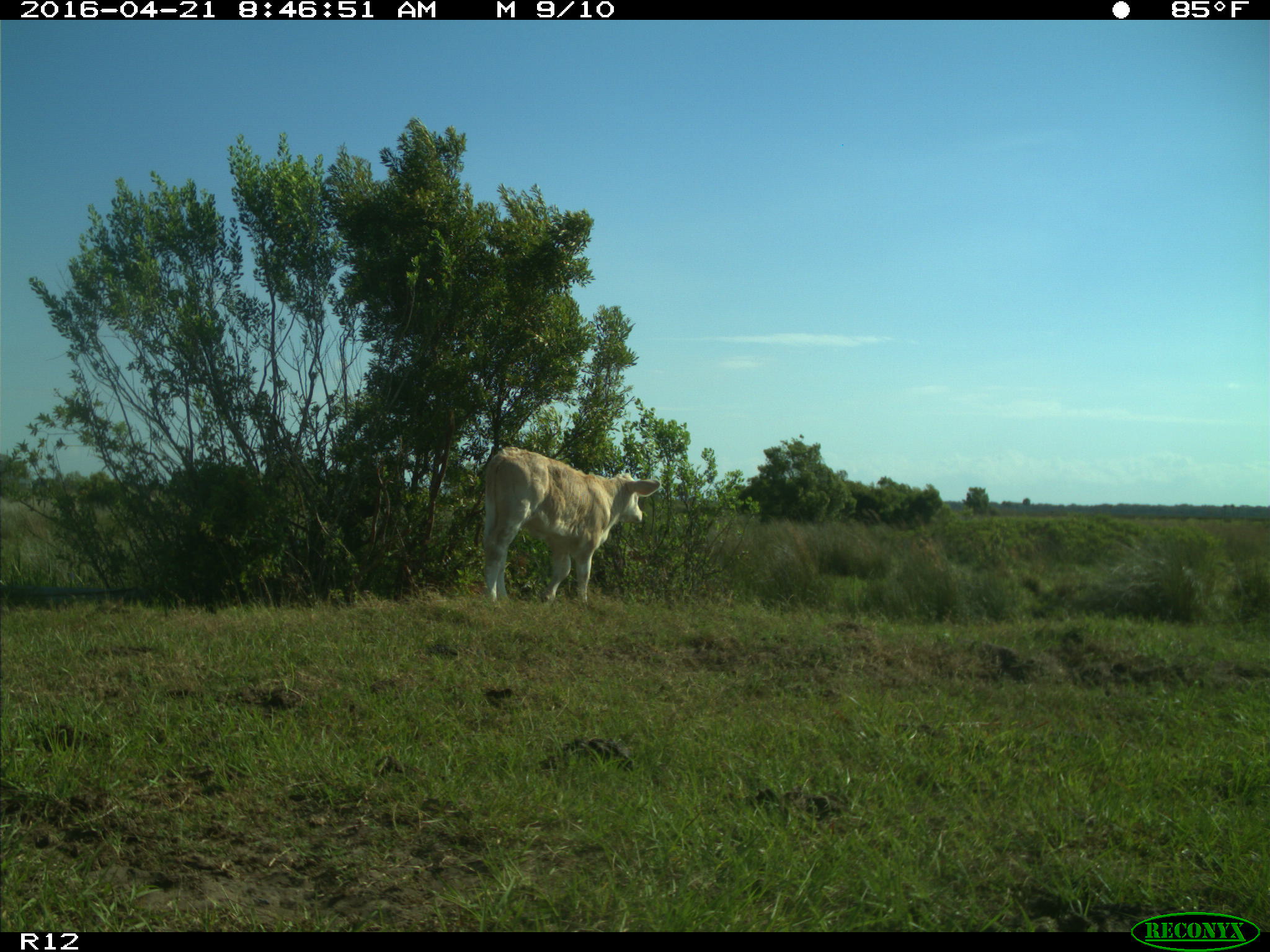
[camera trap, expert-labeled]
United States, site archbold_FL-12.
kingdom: Animalia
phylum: Chordata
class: Mammalia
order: Artiodactyla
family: Bovidae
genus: Bos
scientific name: Bos taurus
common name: domestic cow